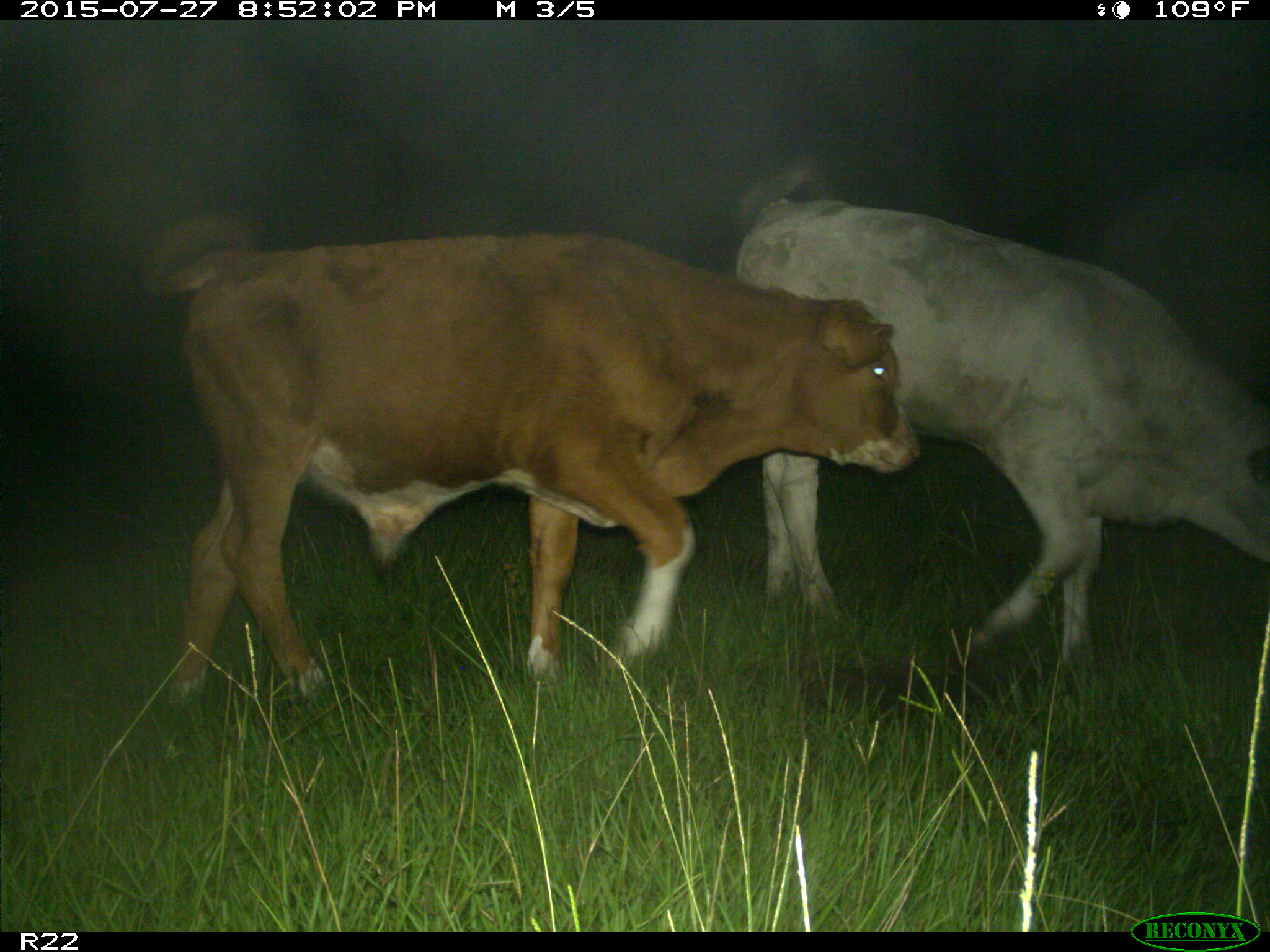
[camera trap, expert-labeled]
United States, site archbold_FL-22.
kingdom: Animalia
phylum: Chordata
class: Mammalia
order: Artiodactyla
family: Bovidae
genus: Bos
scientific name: Bos taurus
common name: domestic cow